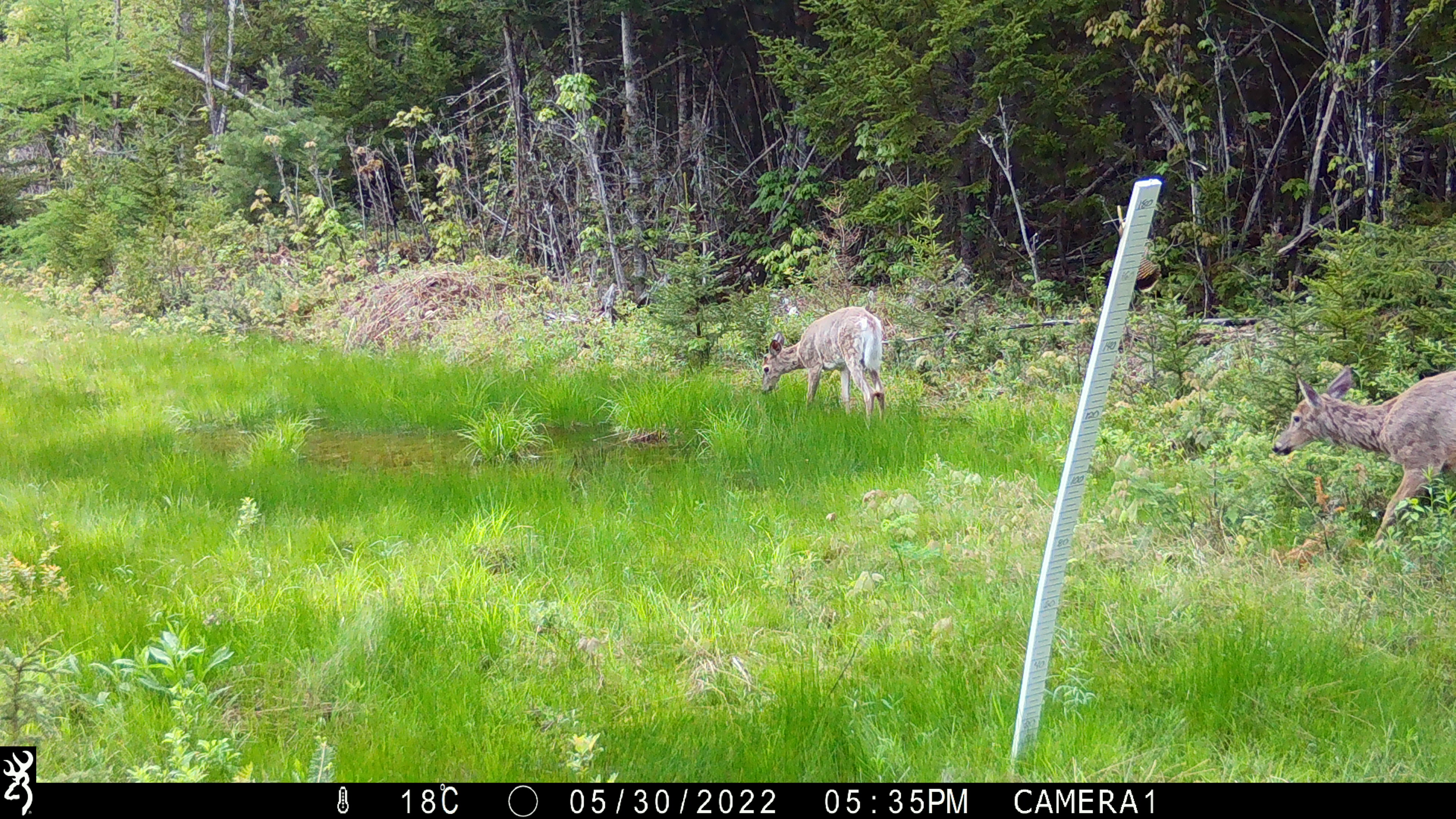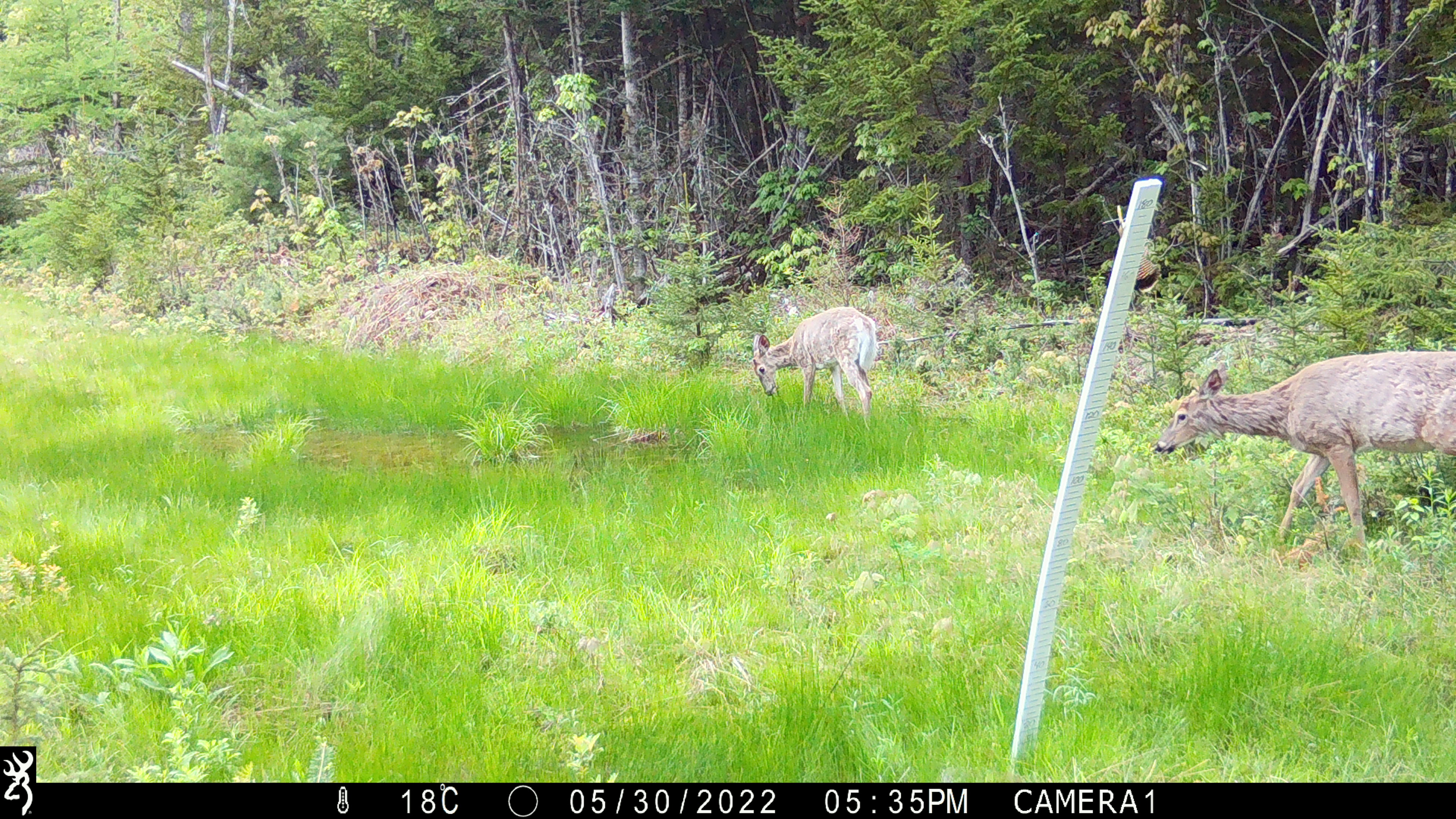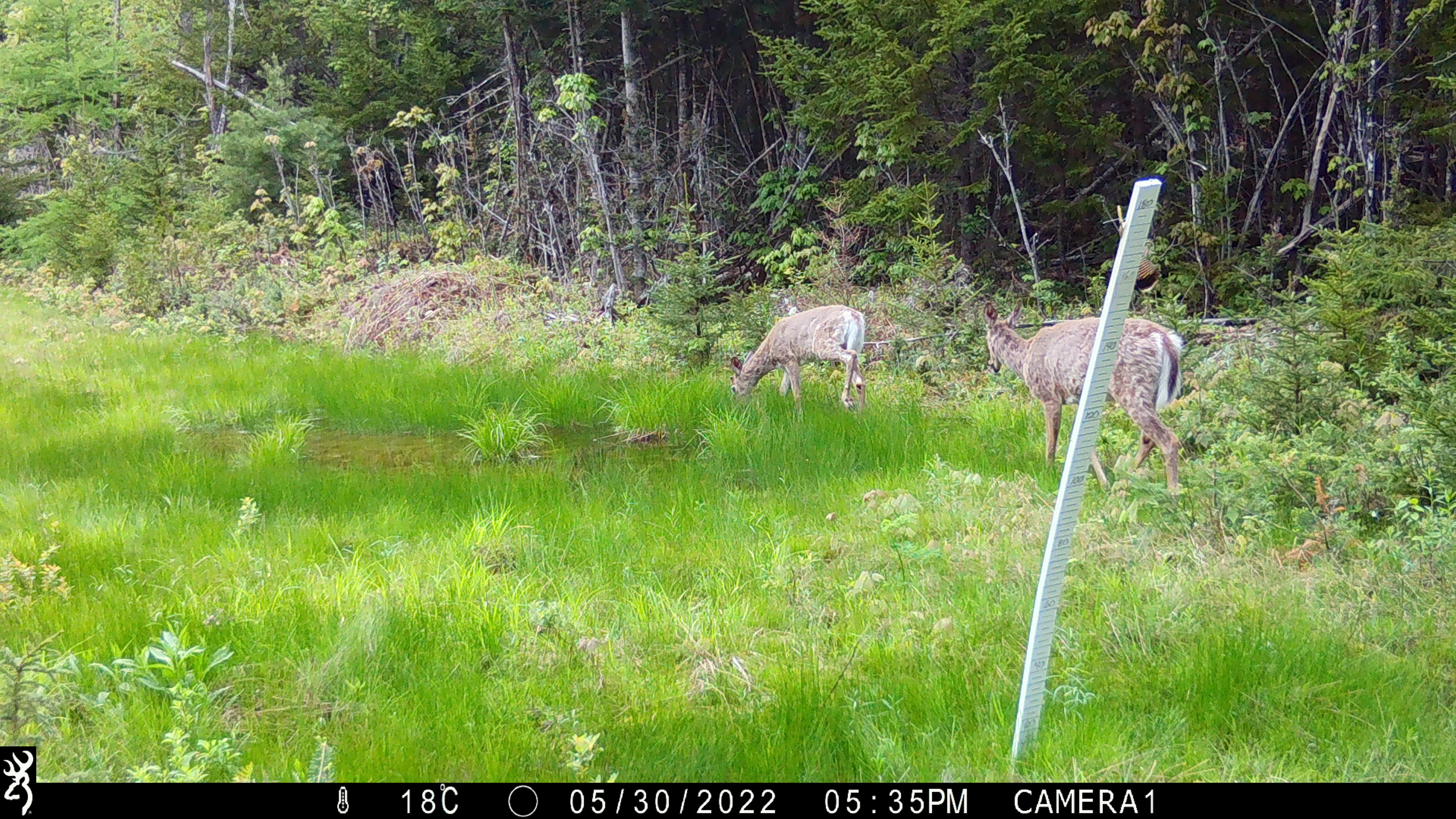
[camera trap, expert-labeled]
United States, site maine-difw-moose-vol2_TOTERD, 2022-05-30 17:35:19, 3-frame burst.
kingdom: Animalia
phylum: Chordata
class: Mammalia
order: Artiodactyla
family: Cervidae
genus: Odocoileus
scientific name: Odocoileus virginianus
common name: white-tailed deer